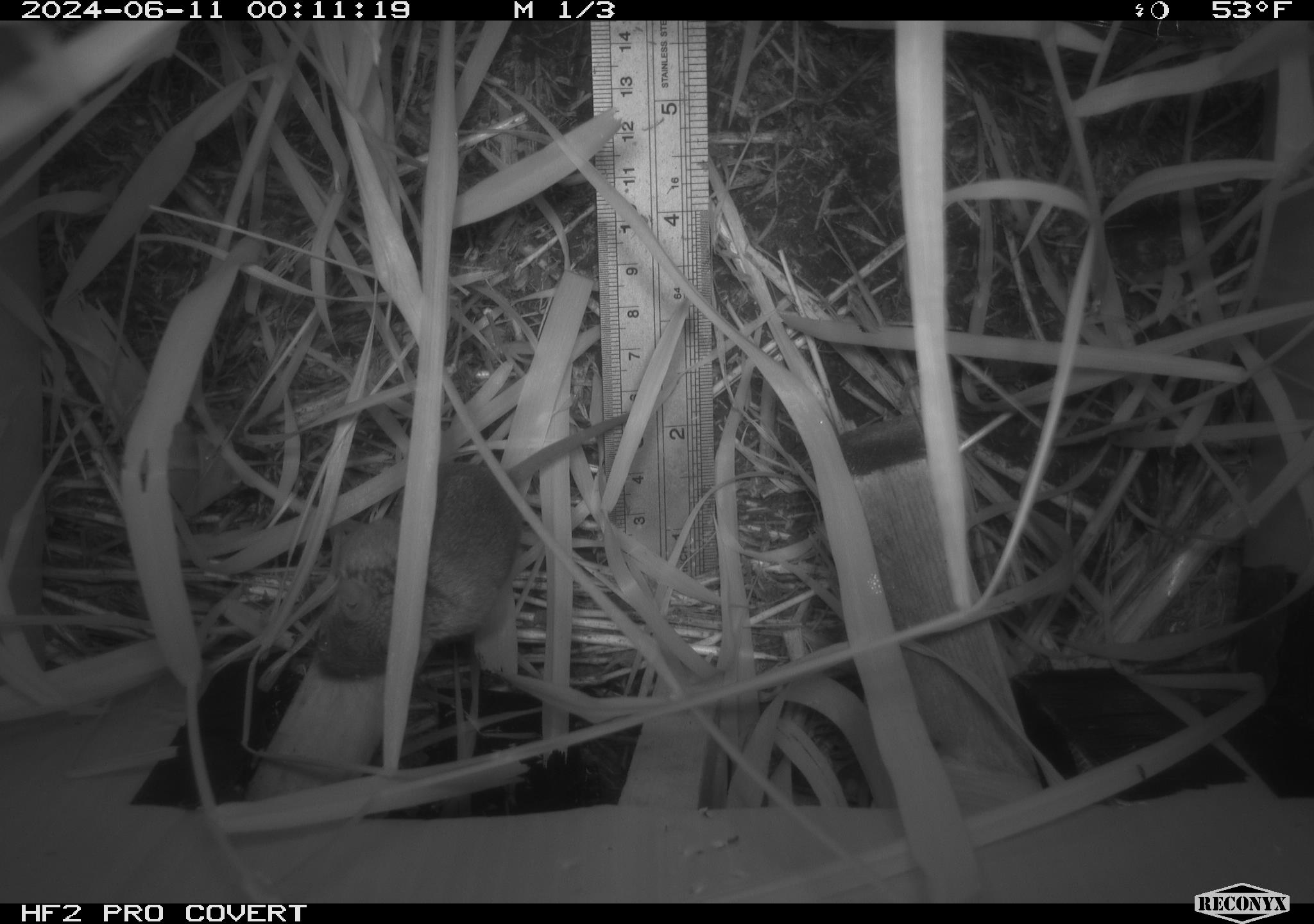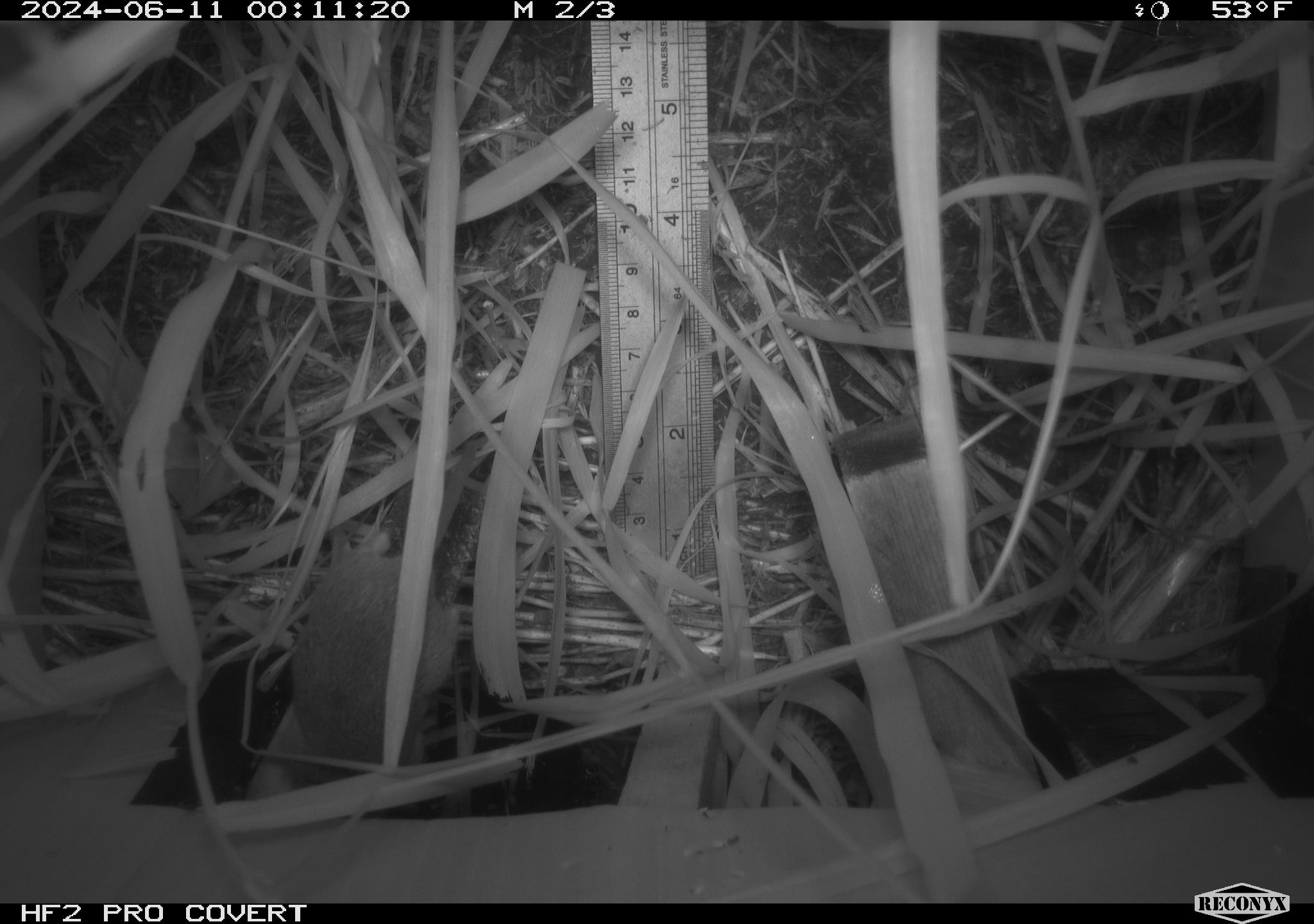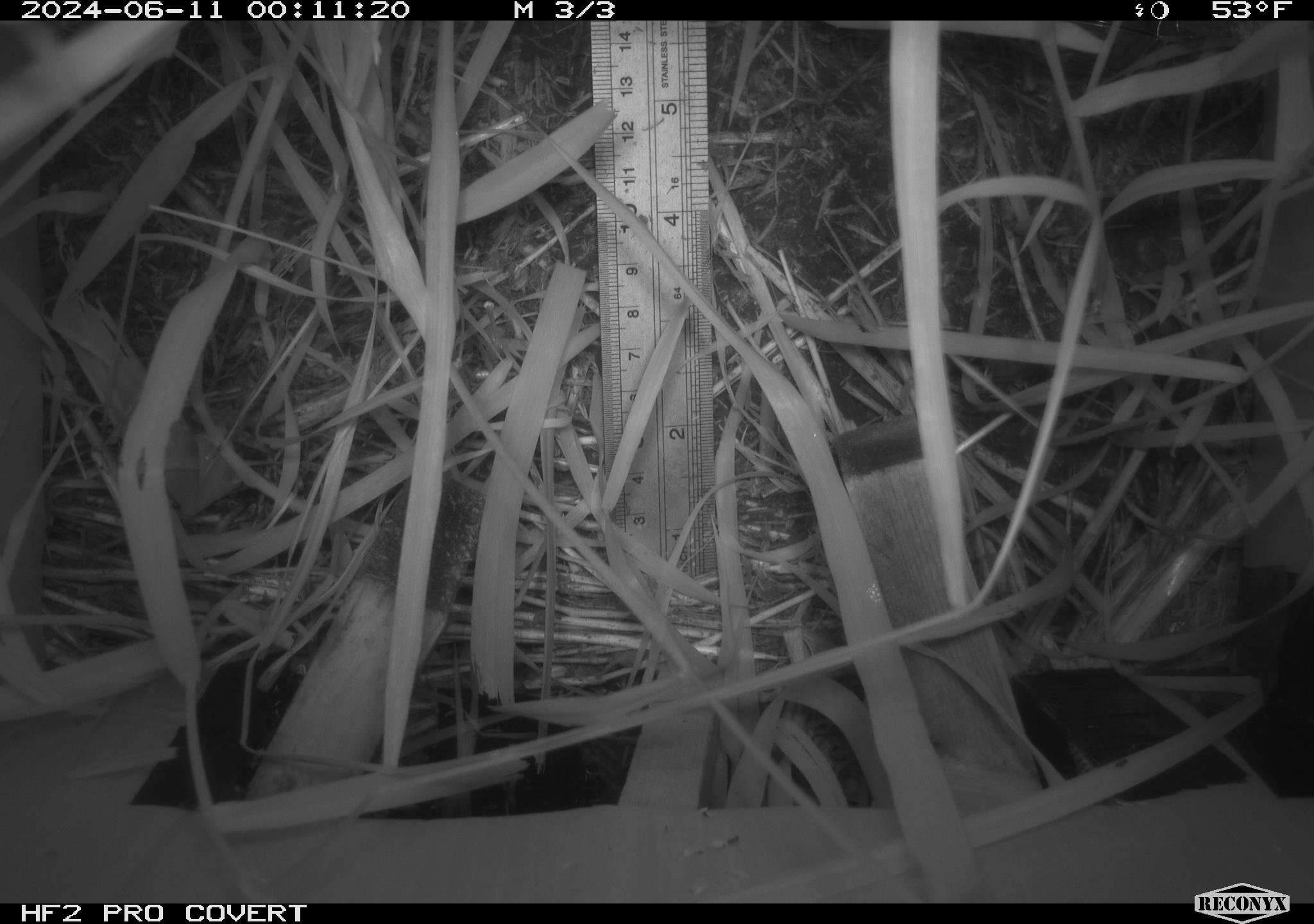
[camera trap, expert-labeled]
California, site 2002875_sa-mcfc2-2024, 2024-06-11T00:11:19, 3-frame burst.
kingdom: Animalia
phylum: Chordata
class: Mammalia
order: Rodentia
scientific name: Rodentia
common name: rodent